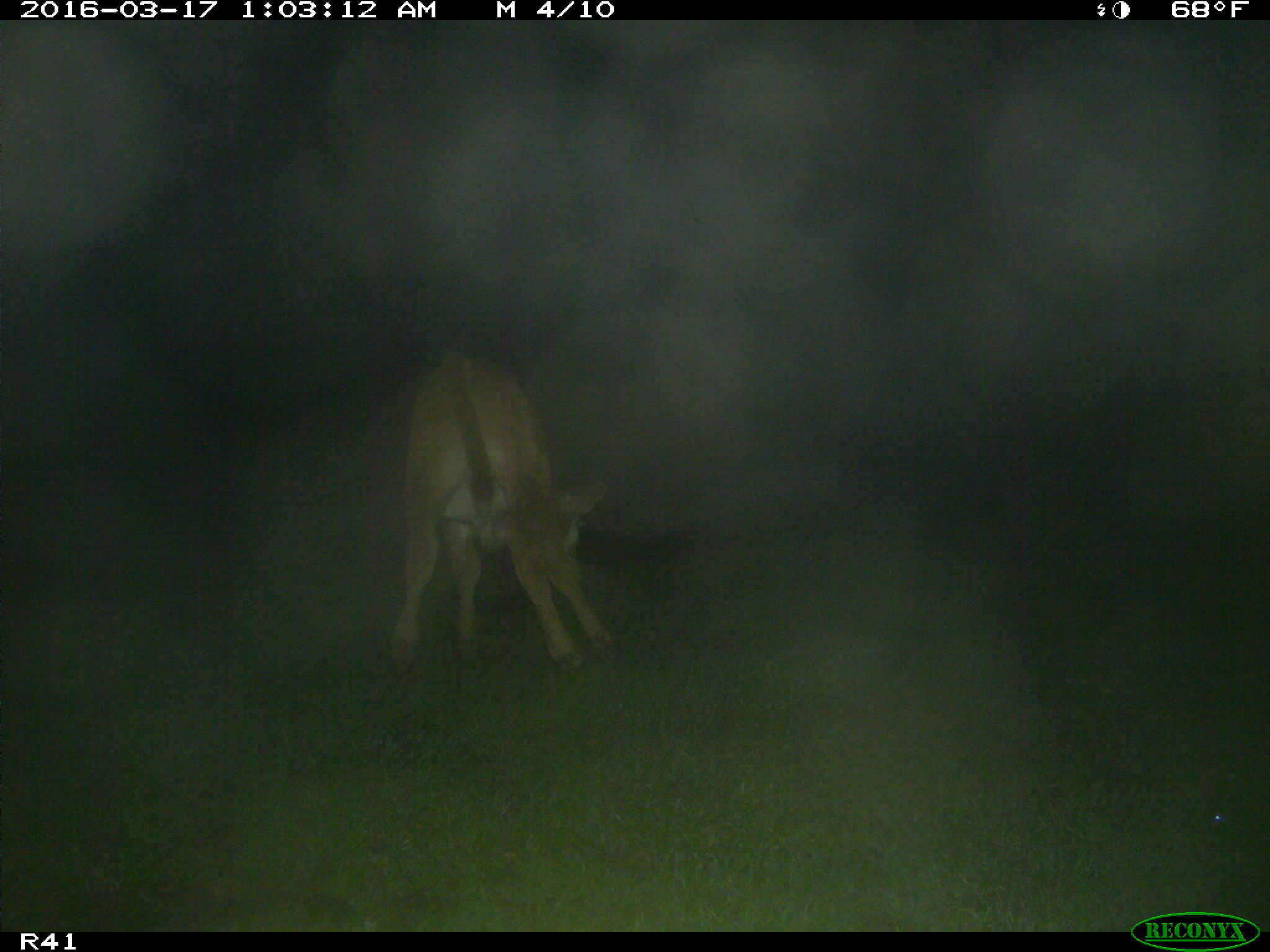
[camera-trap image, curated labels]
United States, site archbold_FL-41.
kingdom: Animalia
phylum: Chordata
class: Mammalia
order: Artiodactyla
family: Bovidae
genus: Bos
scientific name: Bos taurus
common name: domestic cow